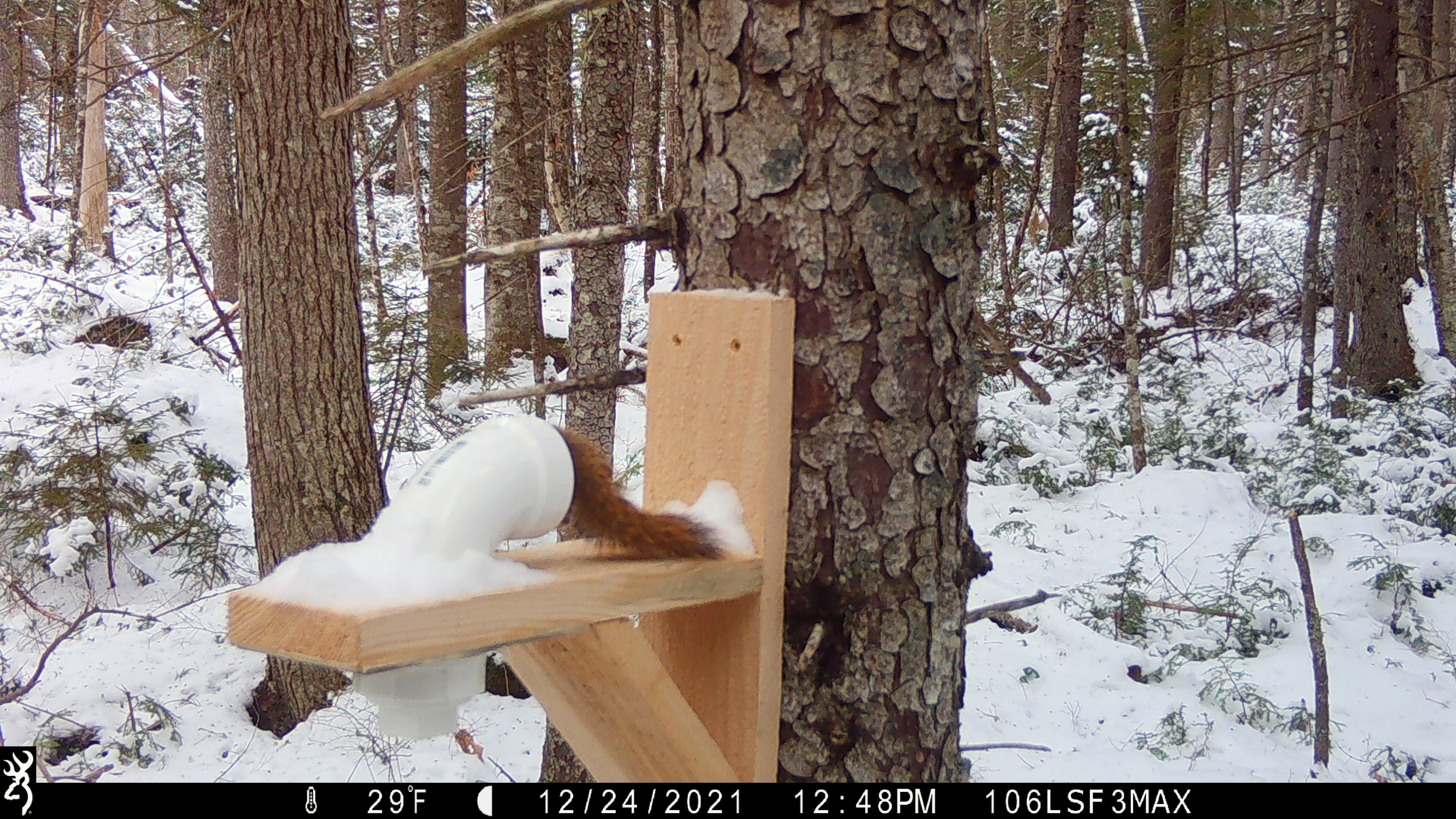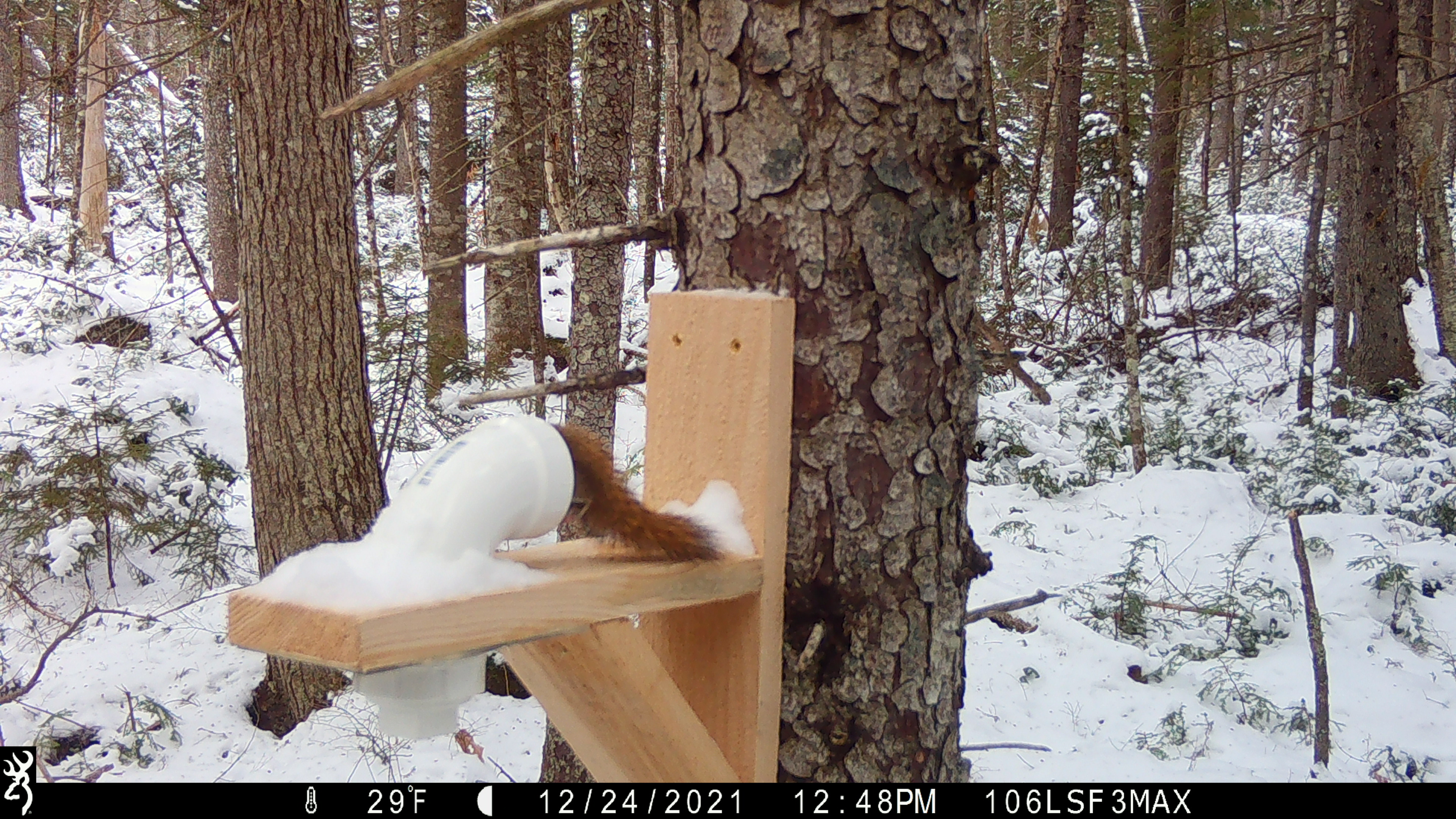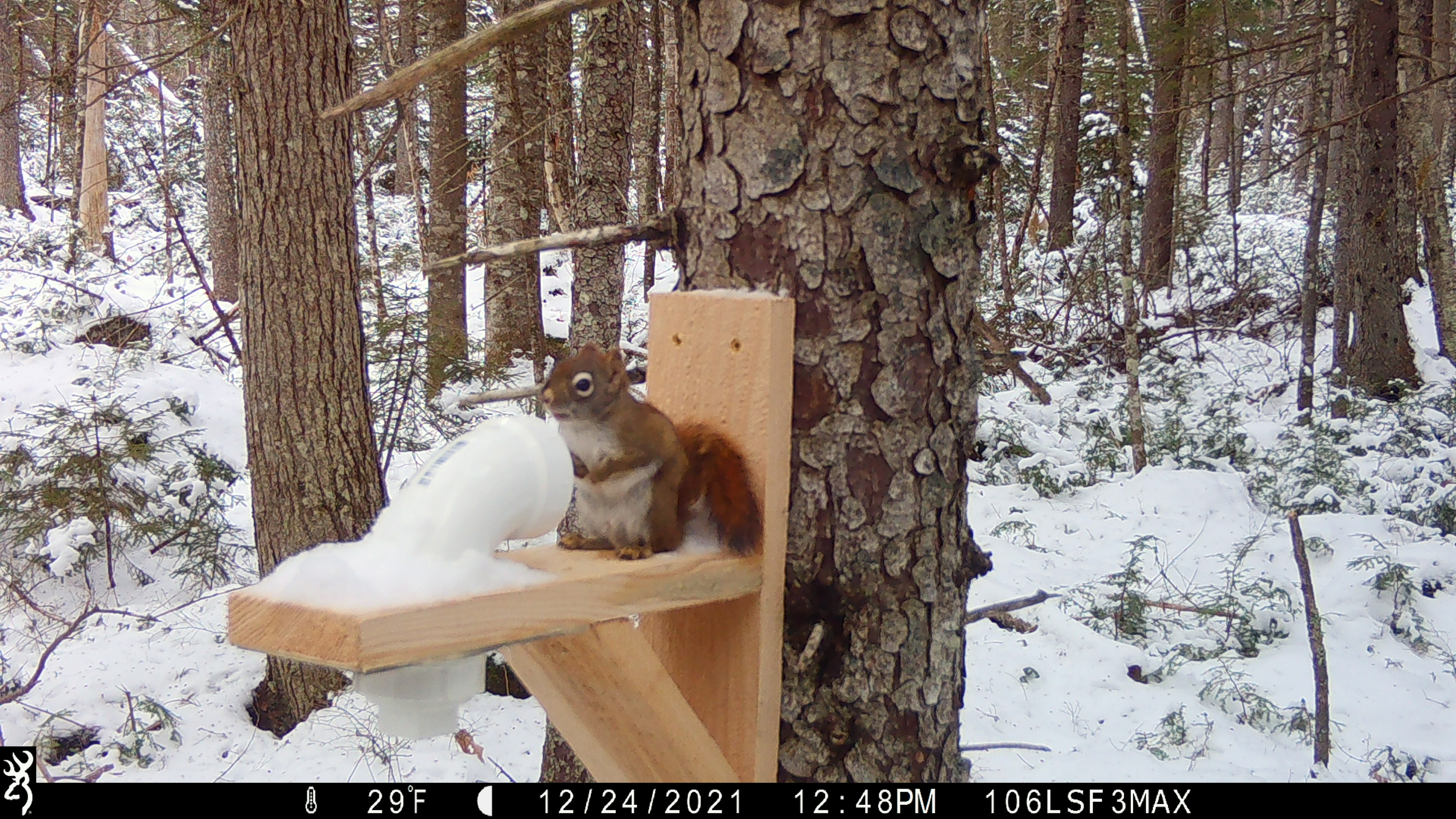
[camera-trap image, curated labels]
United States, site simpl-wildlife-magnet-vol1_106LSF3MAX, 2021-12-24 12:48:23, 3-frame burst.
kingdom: Animalia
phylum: Chordata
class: Mammalia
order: Rodentia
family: Sciuridae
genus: Tamiasciurus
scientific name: Tamiasciurus hudsonicus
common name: red squirrel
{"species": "red squirrel (Tamiasciurus hudsonicus)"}